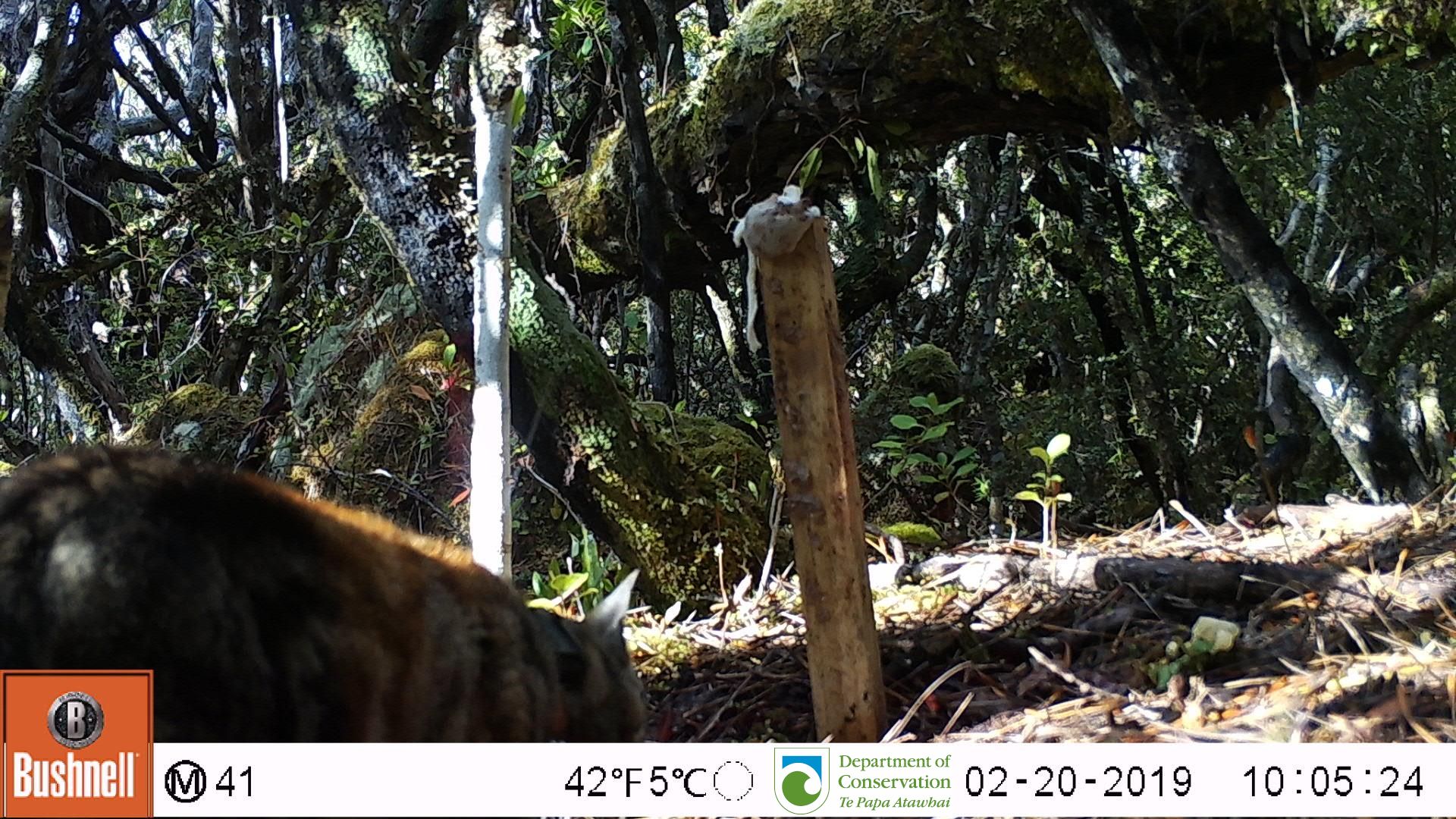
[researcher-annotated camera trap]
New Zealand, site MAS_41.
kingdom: Animalia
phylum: Chordata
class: Mammalia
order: Carnivora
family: Felidae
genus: Felis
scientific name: Felis catus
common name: domestic cat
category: cat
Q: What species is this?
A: Cat (domestic cat) (Felis catus).